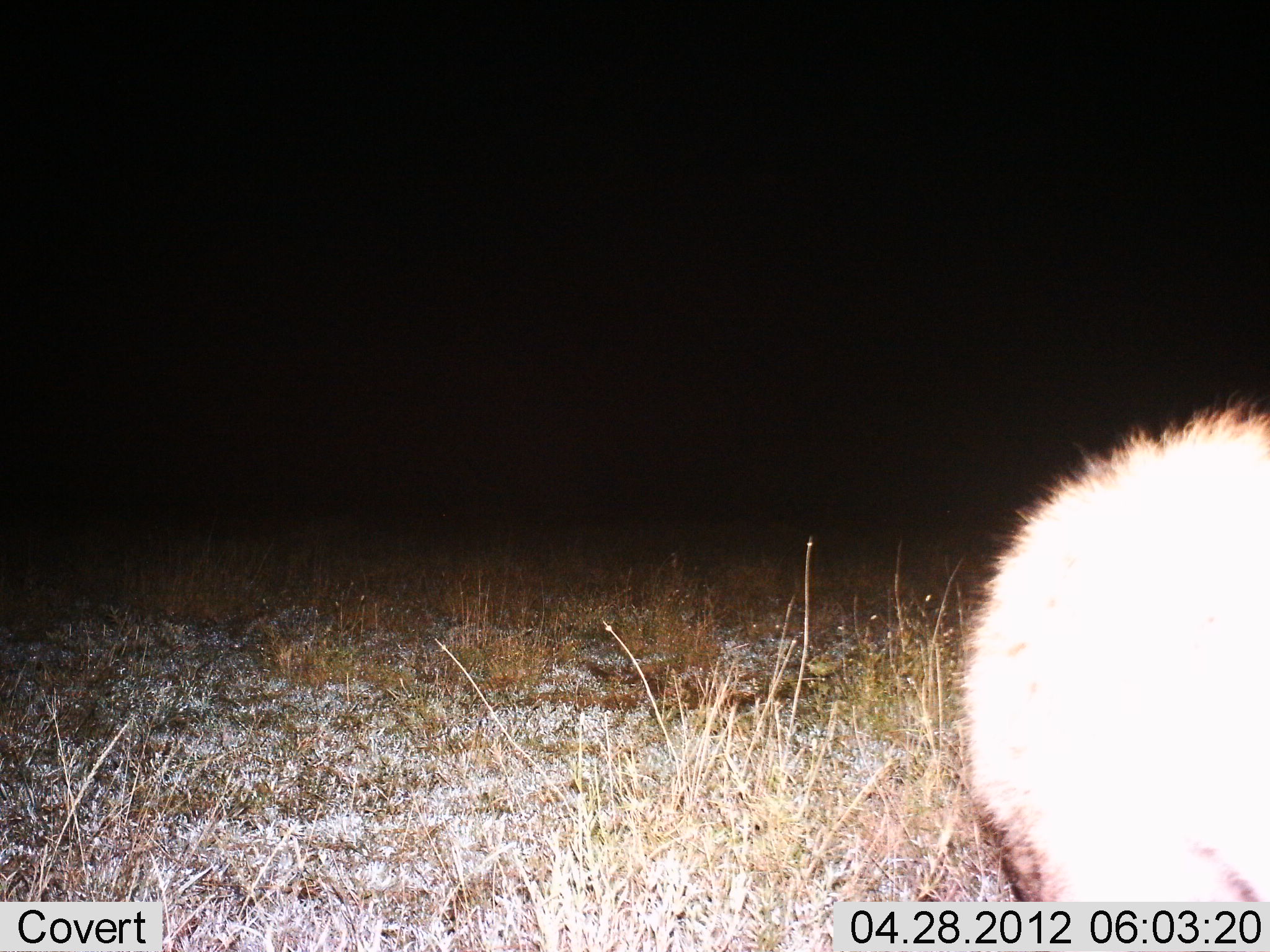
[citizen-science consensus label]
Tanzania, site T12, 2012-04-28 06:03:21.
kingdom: Animalia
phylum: Chordata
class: Mammalia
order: Carnivora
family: Hyaenidae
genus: Crocuta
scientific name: Crocuta crocuta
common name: spotted hyena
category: hyenaspotted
Hyenaspotted (spotted hyena) (Crocuta crocuta), count 1. Behavior (volunteer vote fractions): standing 78%, resting 0%, moving 22%, interacting 0%. Young present (vote fraction): 0%. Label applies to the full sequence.